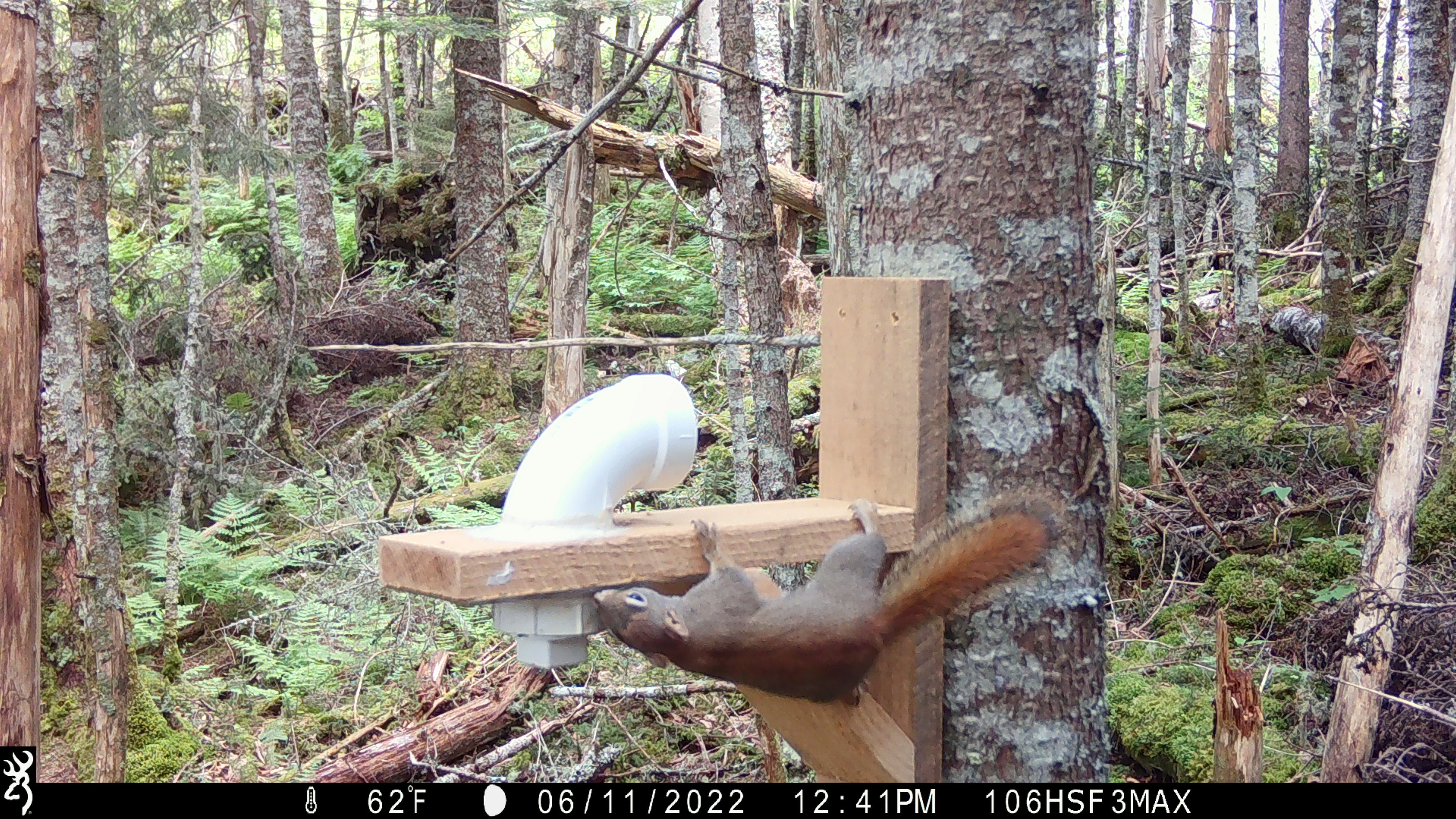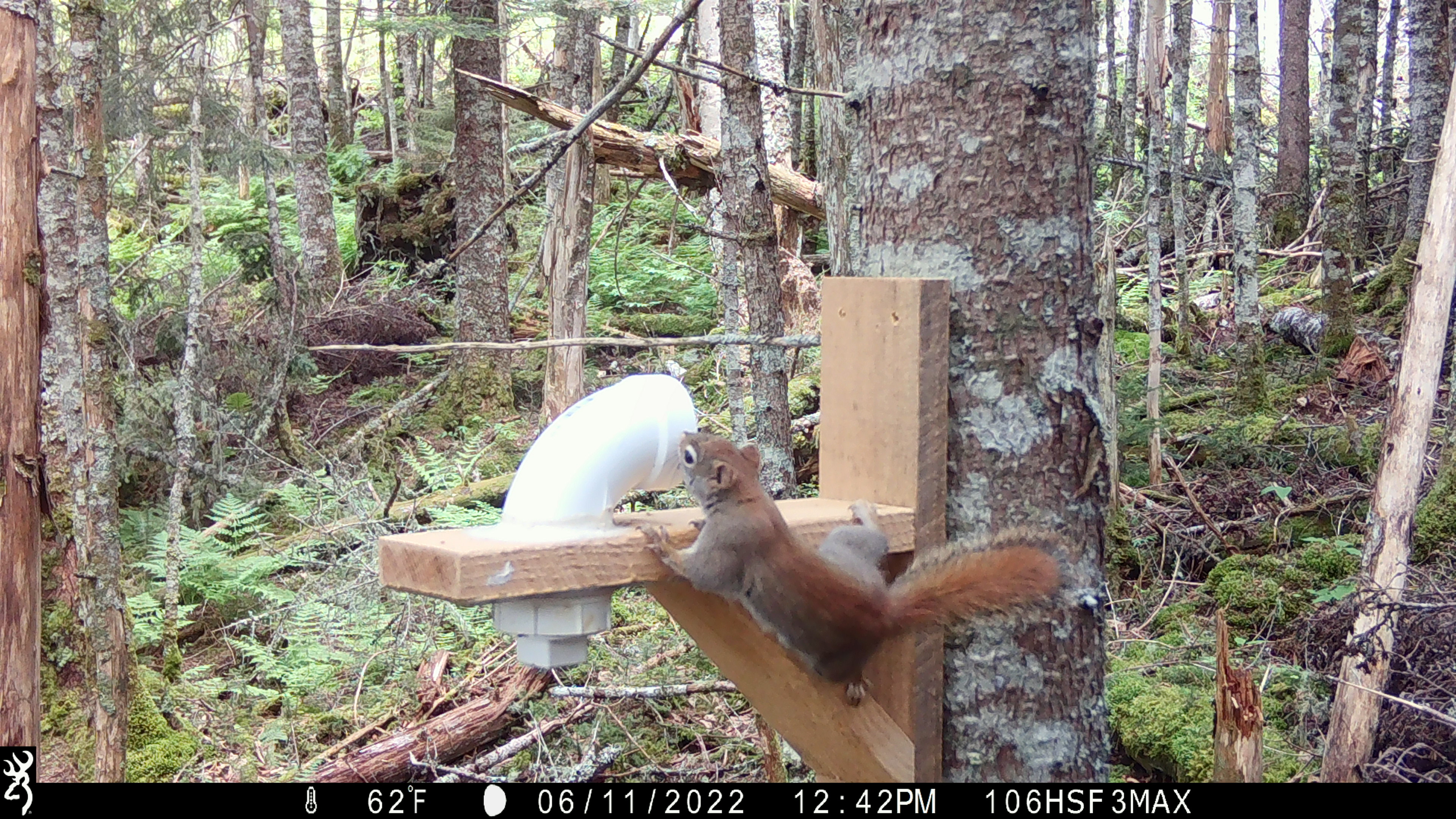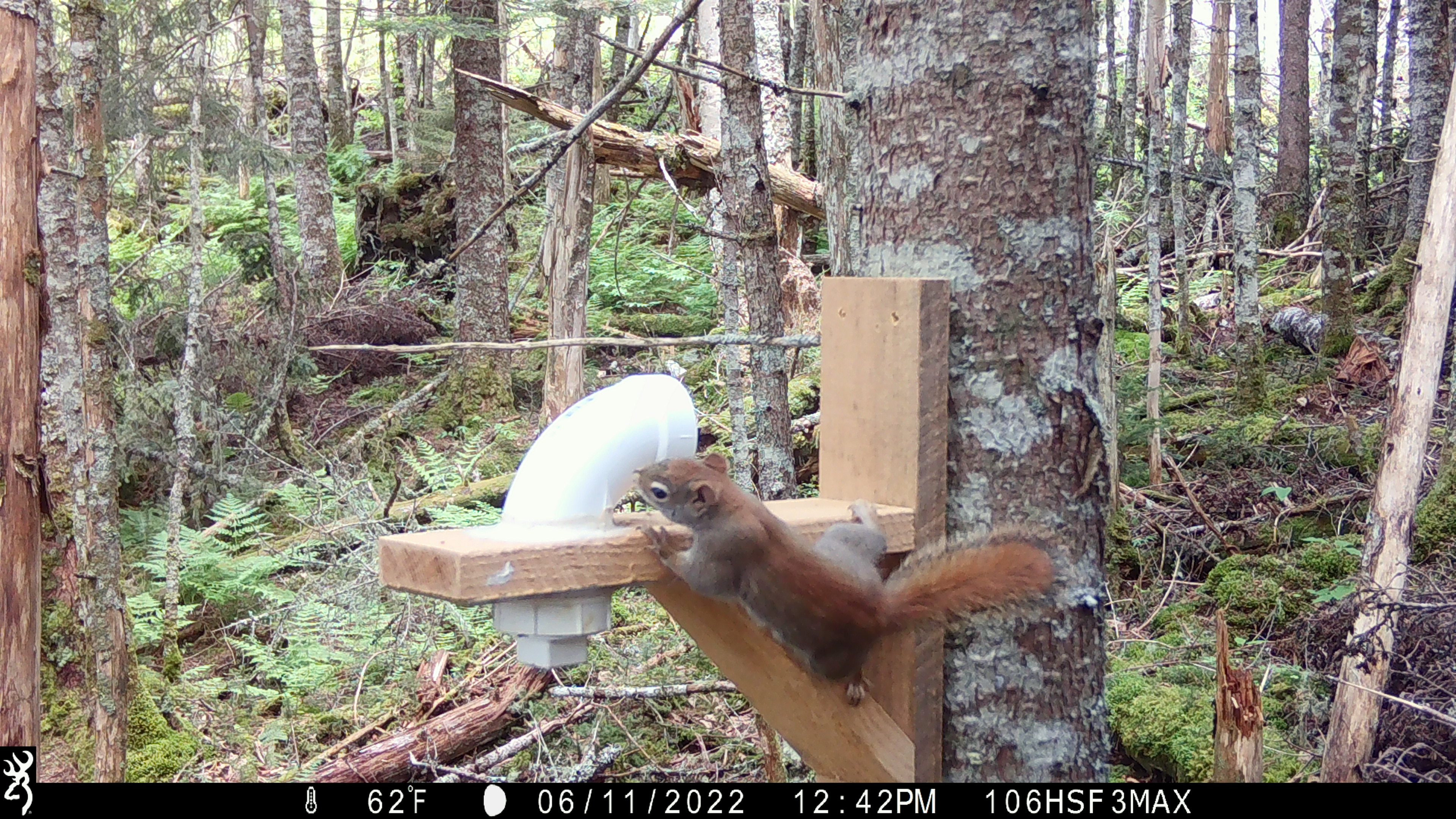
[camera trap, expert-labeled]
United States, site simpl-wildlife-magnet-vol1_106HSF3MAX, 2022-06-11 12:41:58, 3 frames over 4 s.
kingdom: Animalia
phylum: Chordata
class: Mammalia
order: Rodentia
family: Sciuridae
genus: Tamiasciurus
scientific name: Tamiasciurus hudsonicus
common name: red squirrel